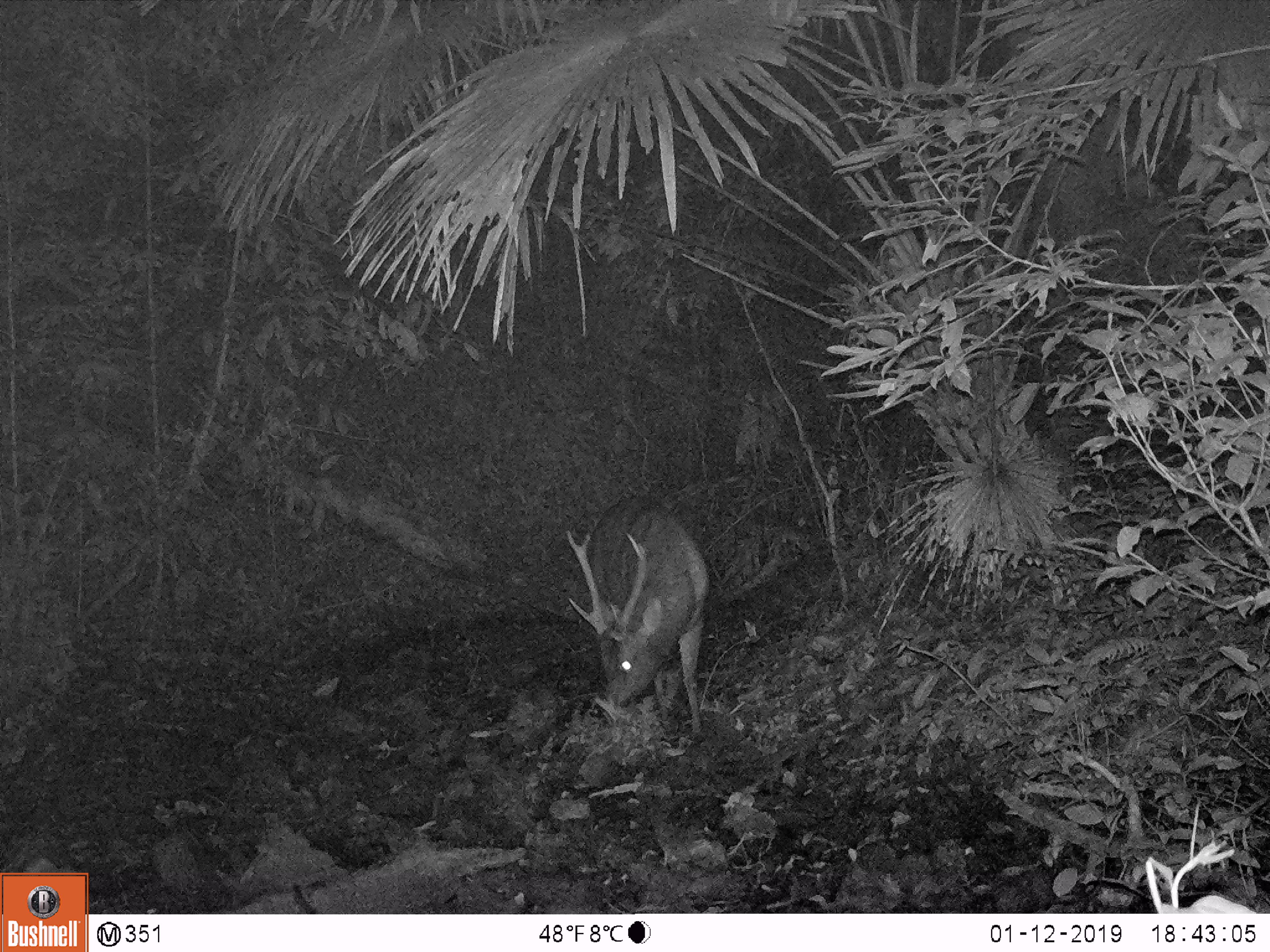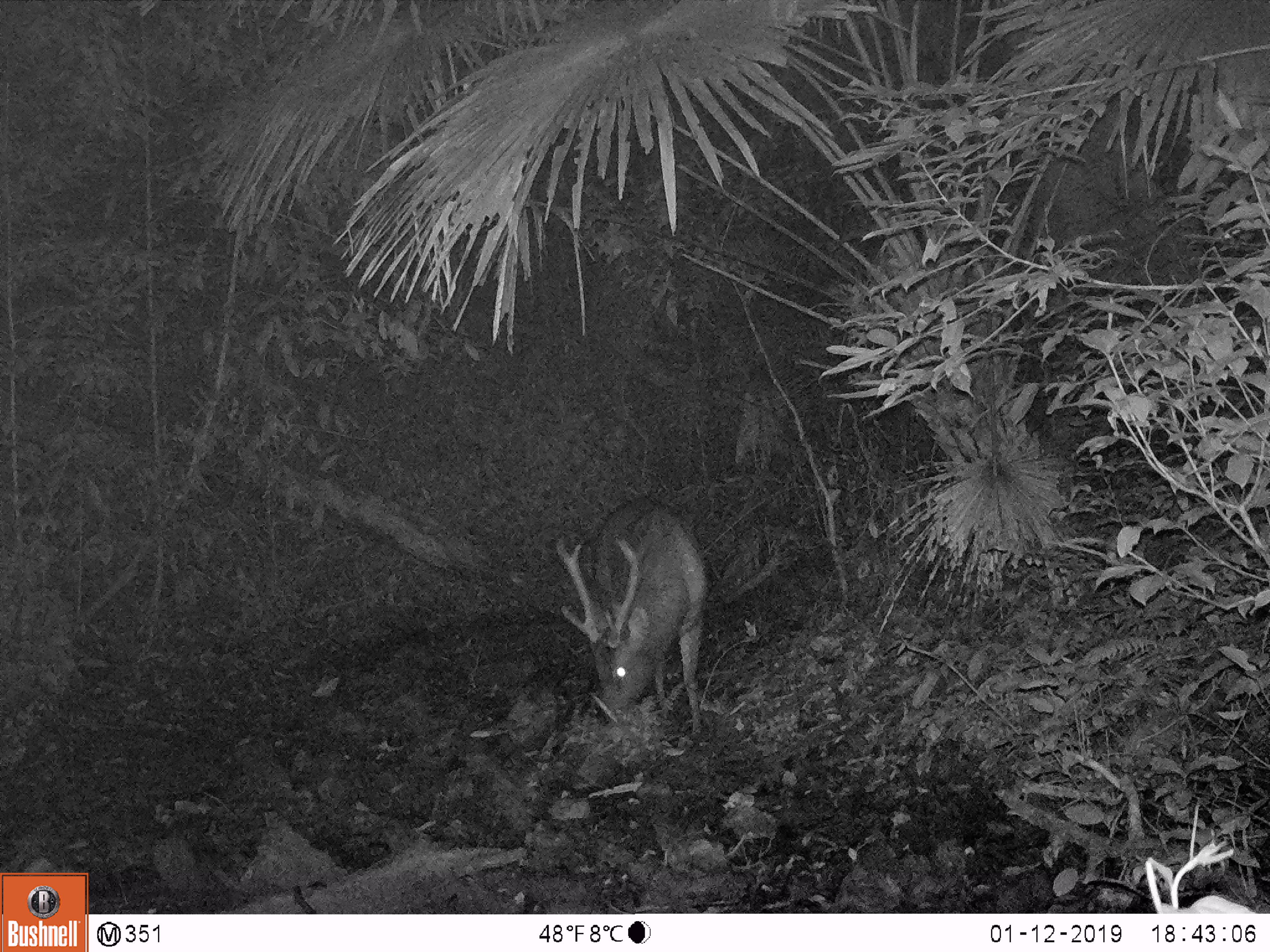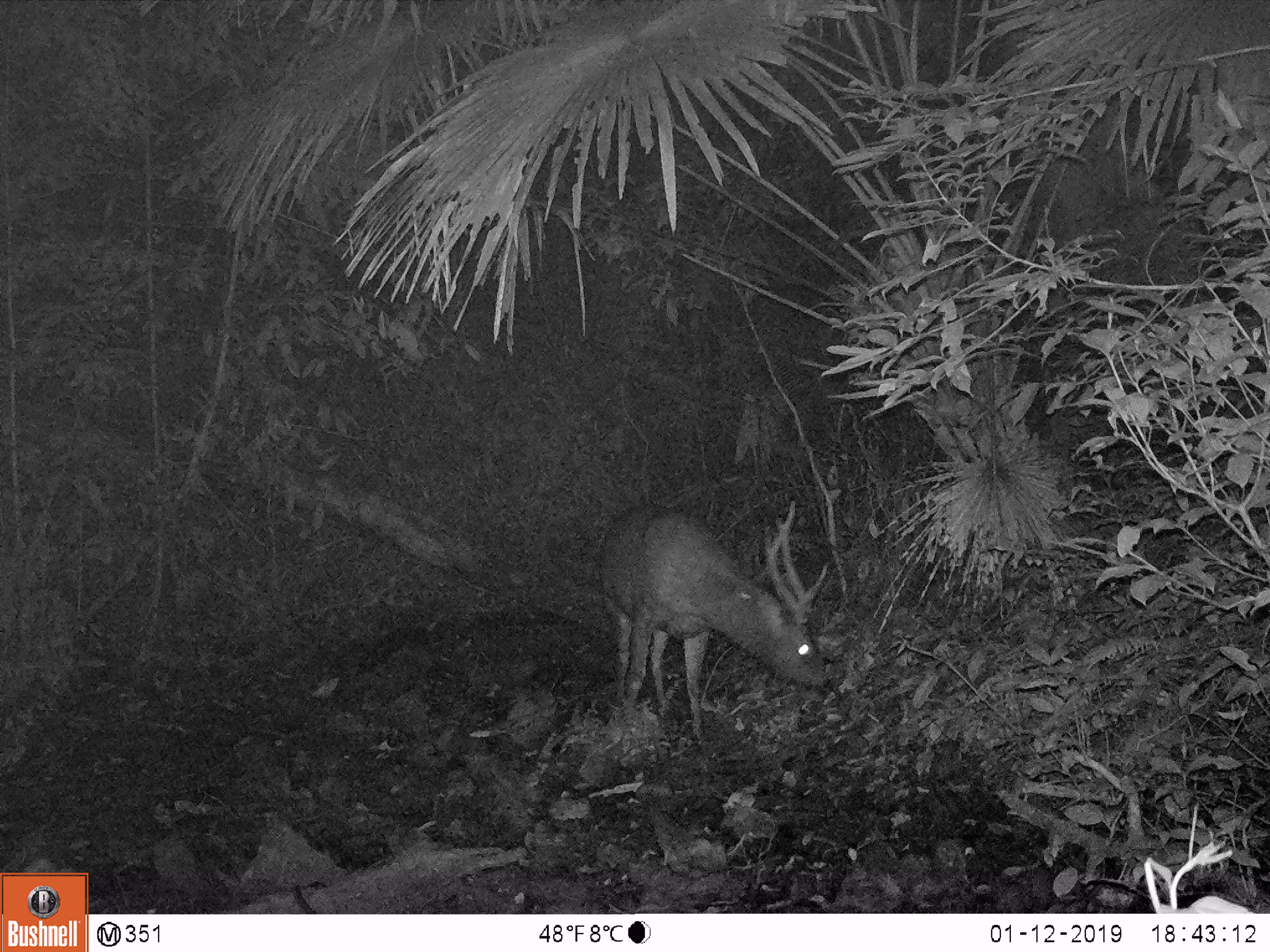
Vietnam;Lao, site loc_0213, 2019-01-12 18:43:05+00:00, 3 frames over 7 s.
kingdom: Animalia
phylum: Chordata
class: Mammalia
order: Artiodactyla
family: Cervidae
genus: Rusa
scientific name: Rusa unicolor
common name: sambar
Sambar (Rusa unicolor). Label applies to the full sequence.